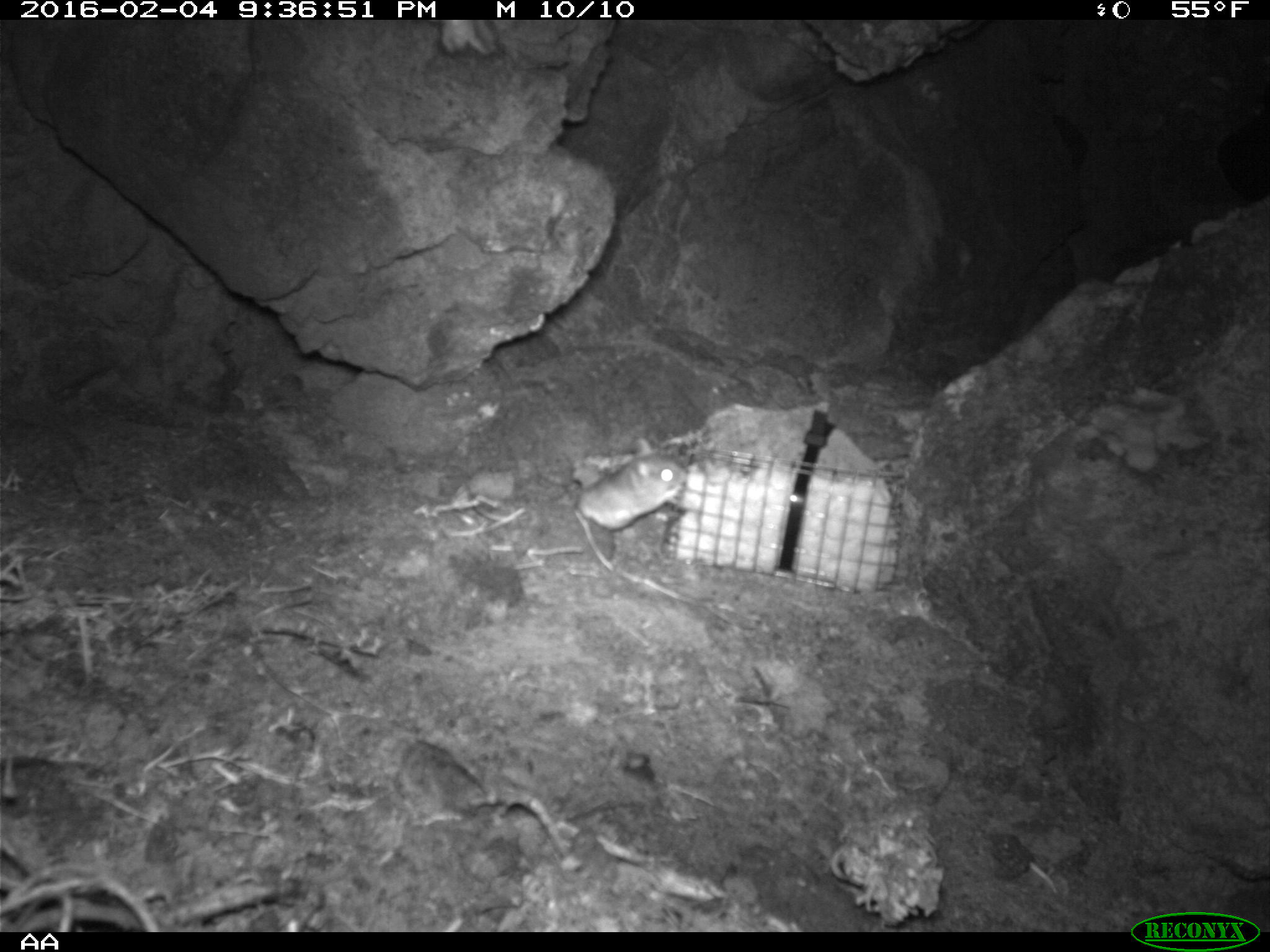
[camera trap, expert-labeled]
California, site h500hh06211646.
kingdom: Animalia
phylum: Chordata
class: Mammalia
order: Rodentia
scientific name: Rodentia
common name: rodent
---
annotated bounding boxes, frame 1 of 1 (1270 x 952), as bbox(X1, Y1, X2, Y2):
rodent: bbox(573, 436, 688, 537)